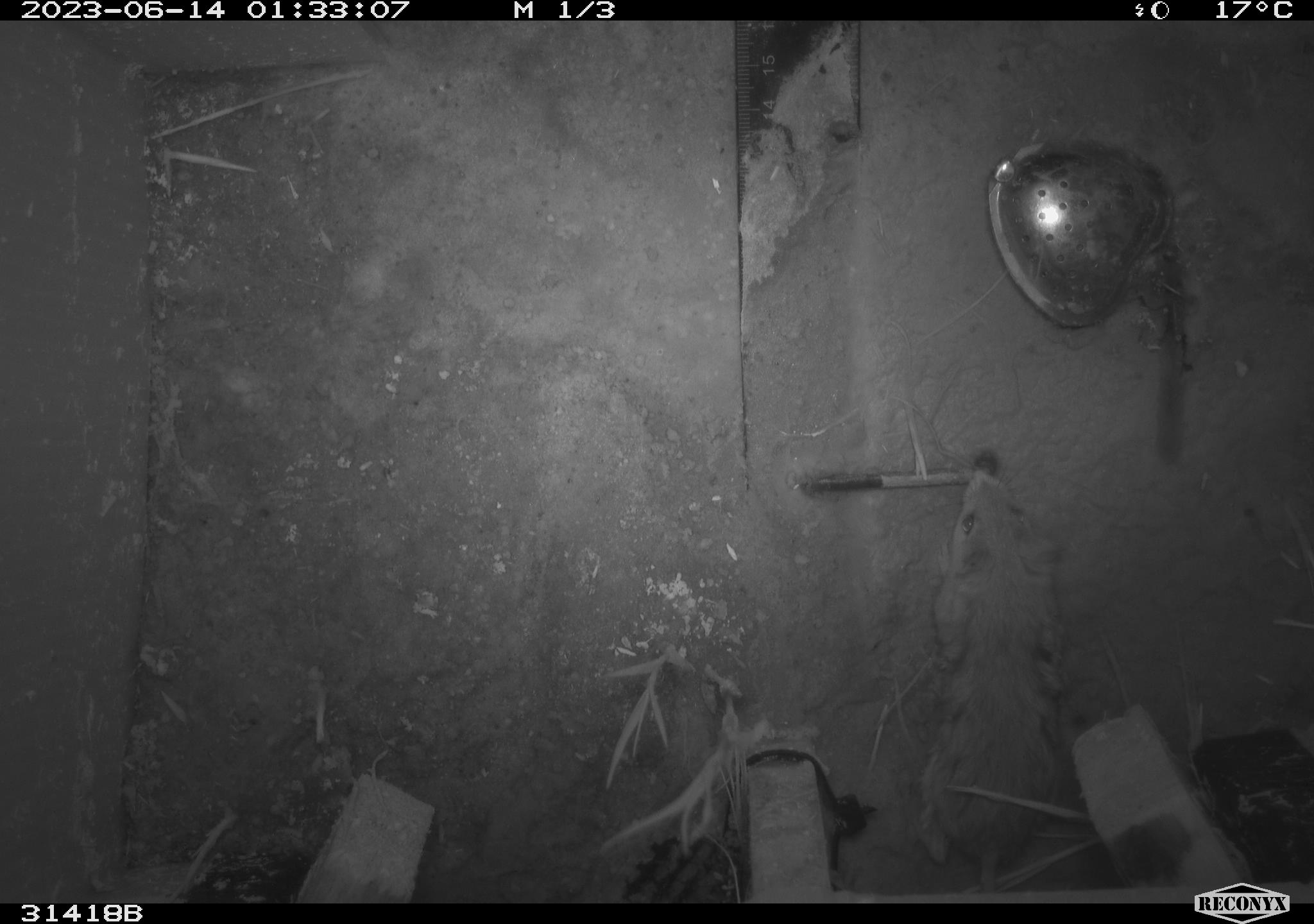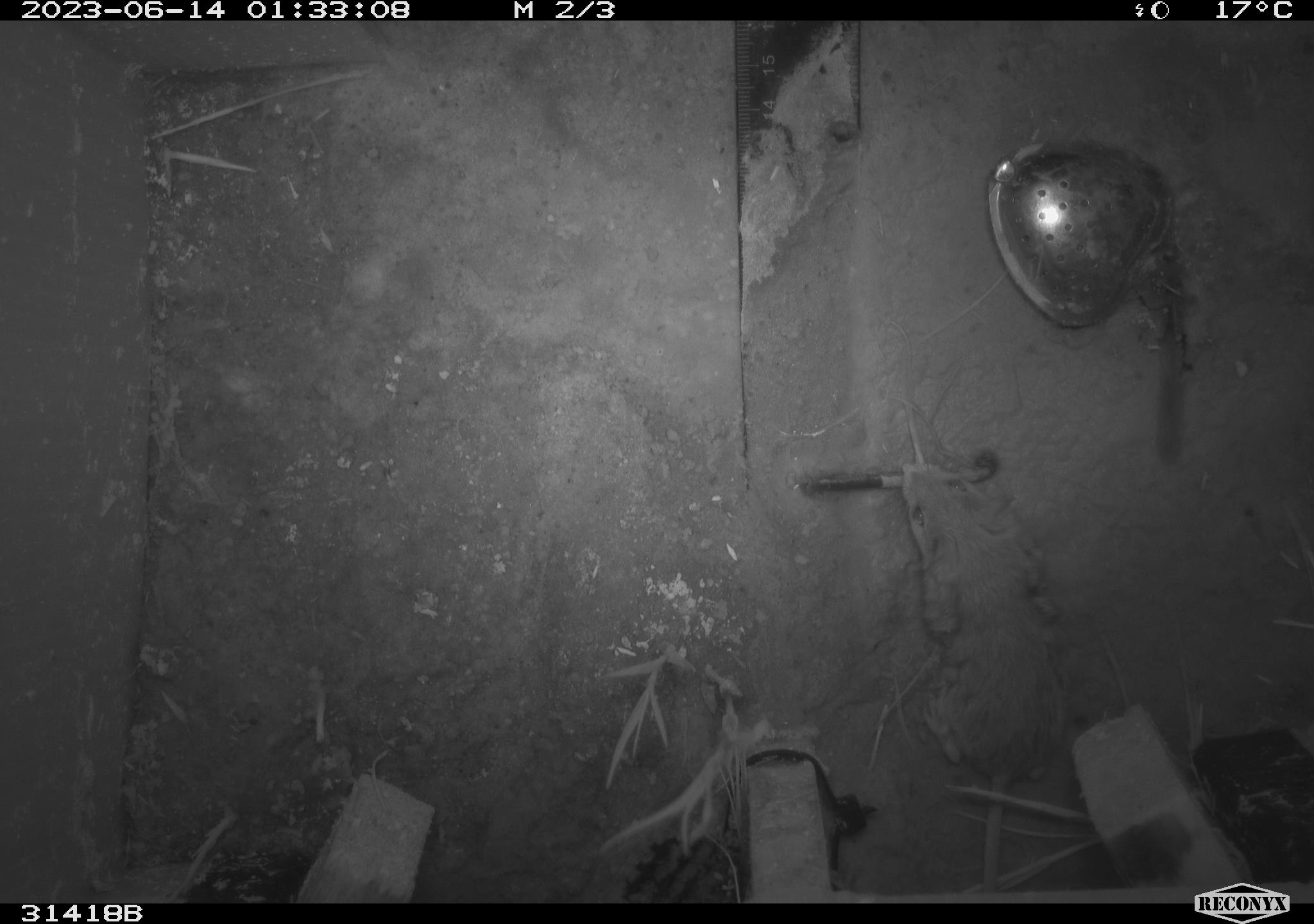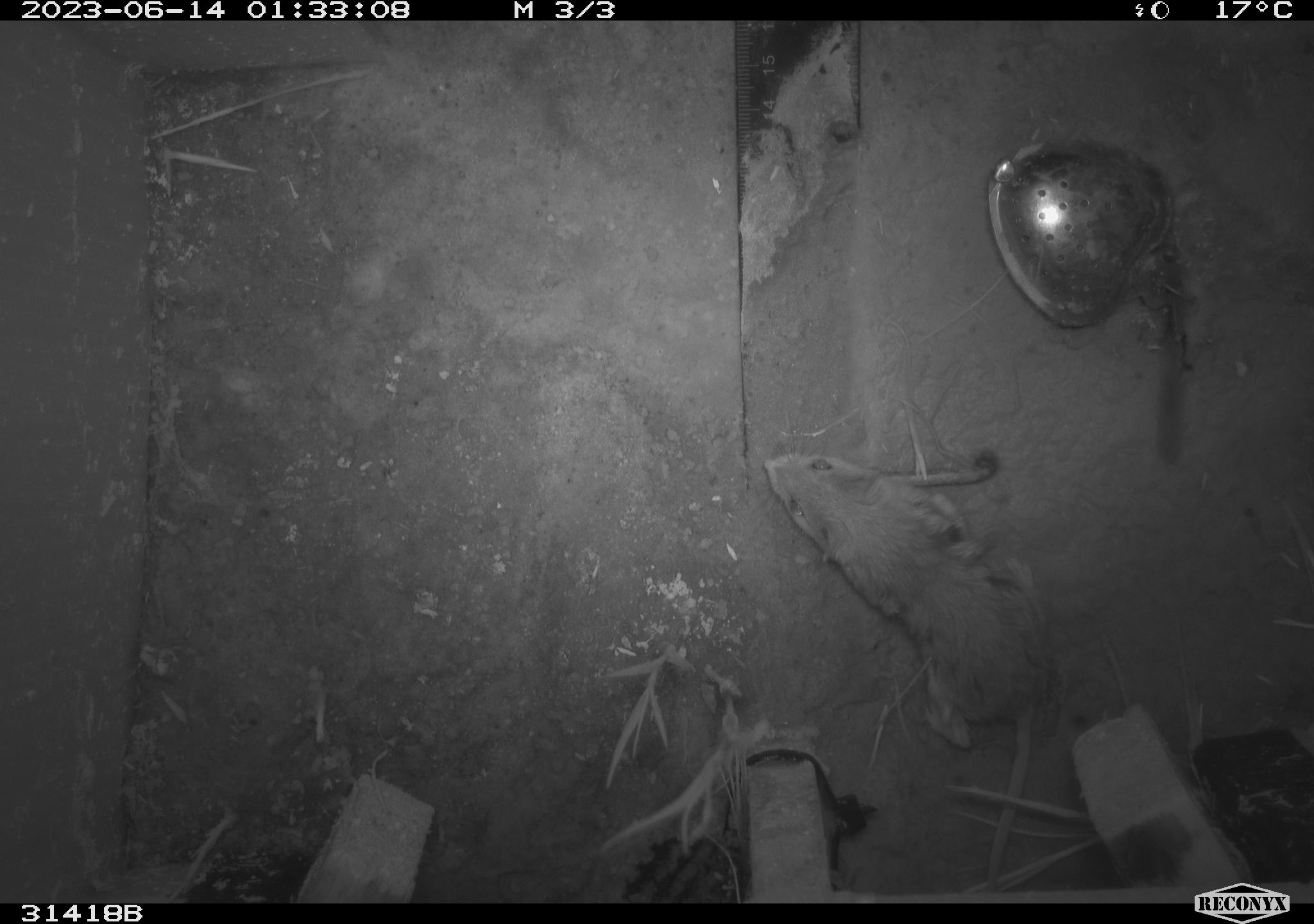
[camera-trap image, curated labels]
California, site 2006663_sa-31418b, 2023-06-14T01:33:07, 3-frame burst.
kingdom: Animalia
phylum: Chordata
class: Mammalia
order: Rodentia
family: Cricetidae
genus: Peromyscus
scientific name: Peromyscus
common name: deer mice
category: peromyscus species